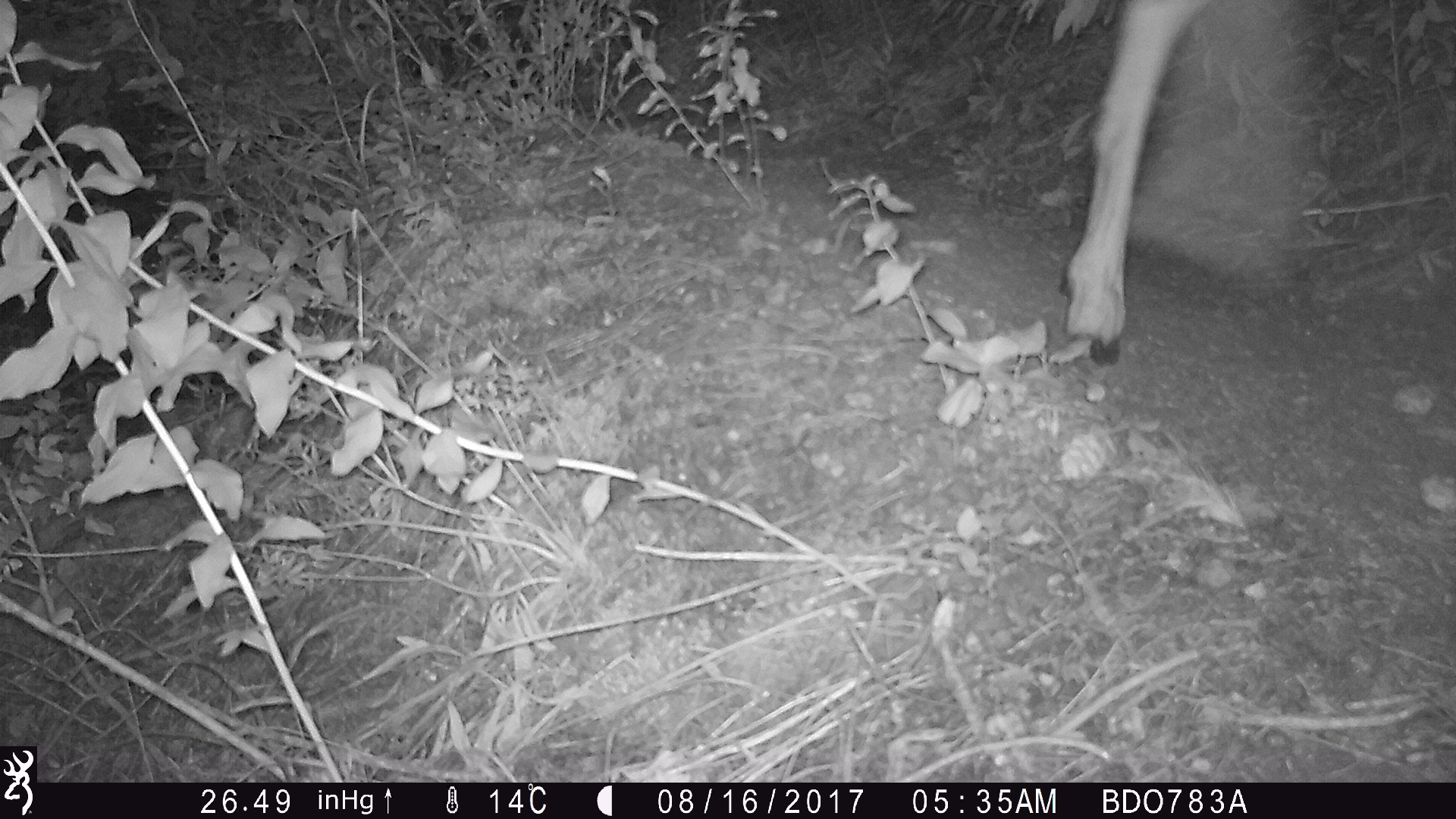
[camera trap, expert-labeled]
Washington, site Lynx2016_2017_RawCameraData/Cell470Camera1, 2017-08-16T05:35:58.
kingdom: Animalia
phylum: Chordata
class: Mammalia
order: Artiodactyla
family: Cervidae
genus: Odocoileus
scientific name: Odocoileus hemionus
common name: mule deer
Odocoileus hemionus (mule deer). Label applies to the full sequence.